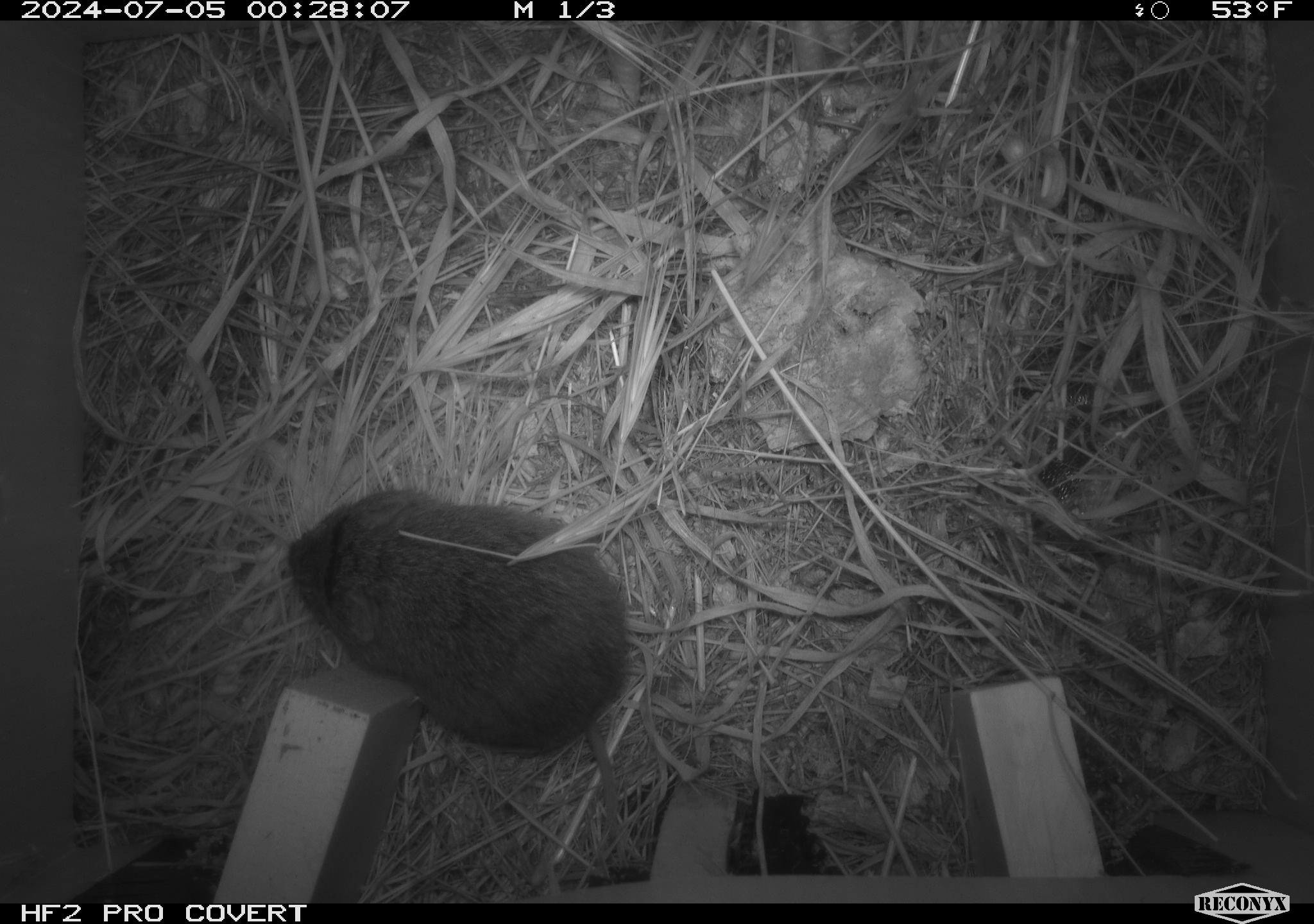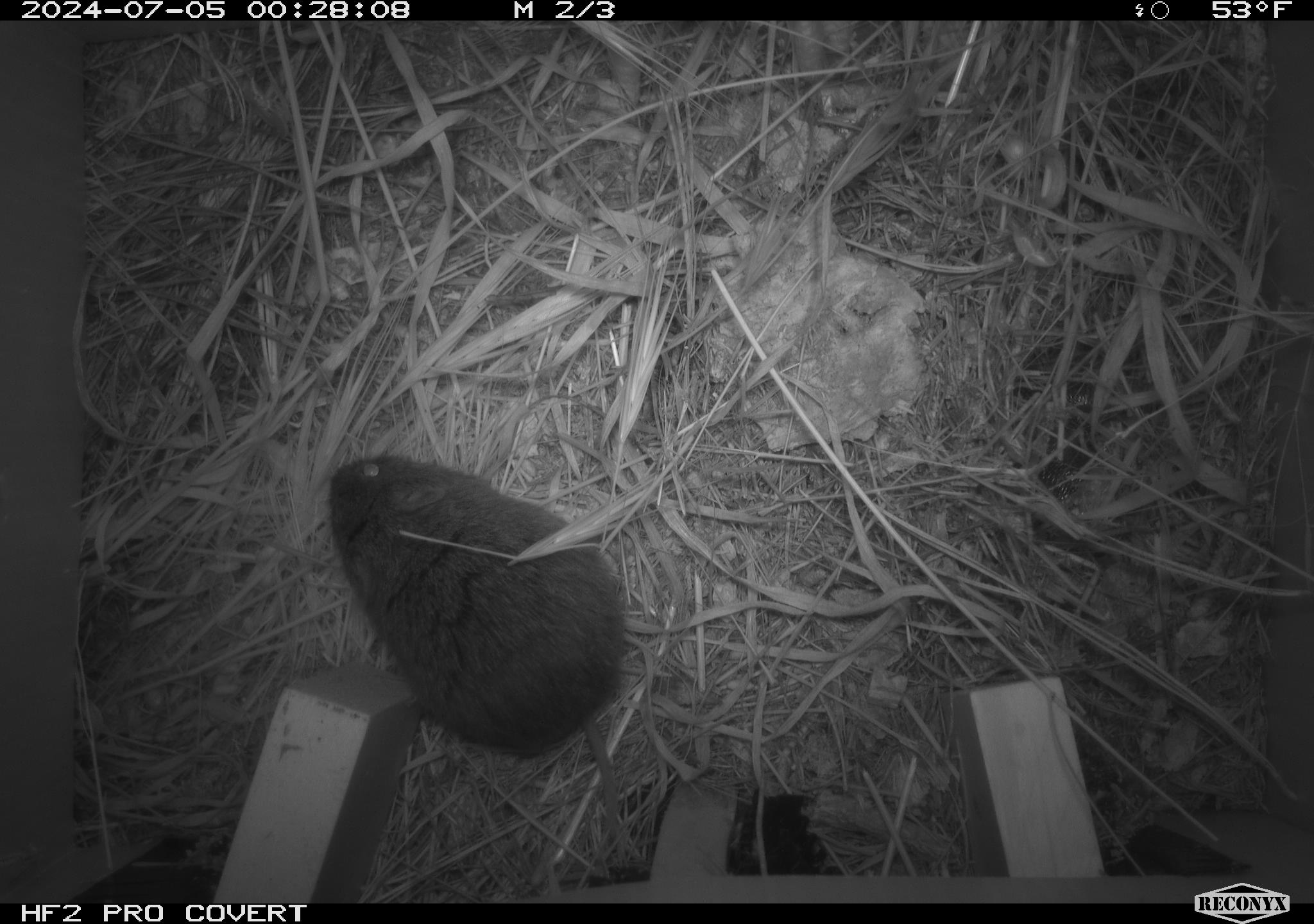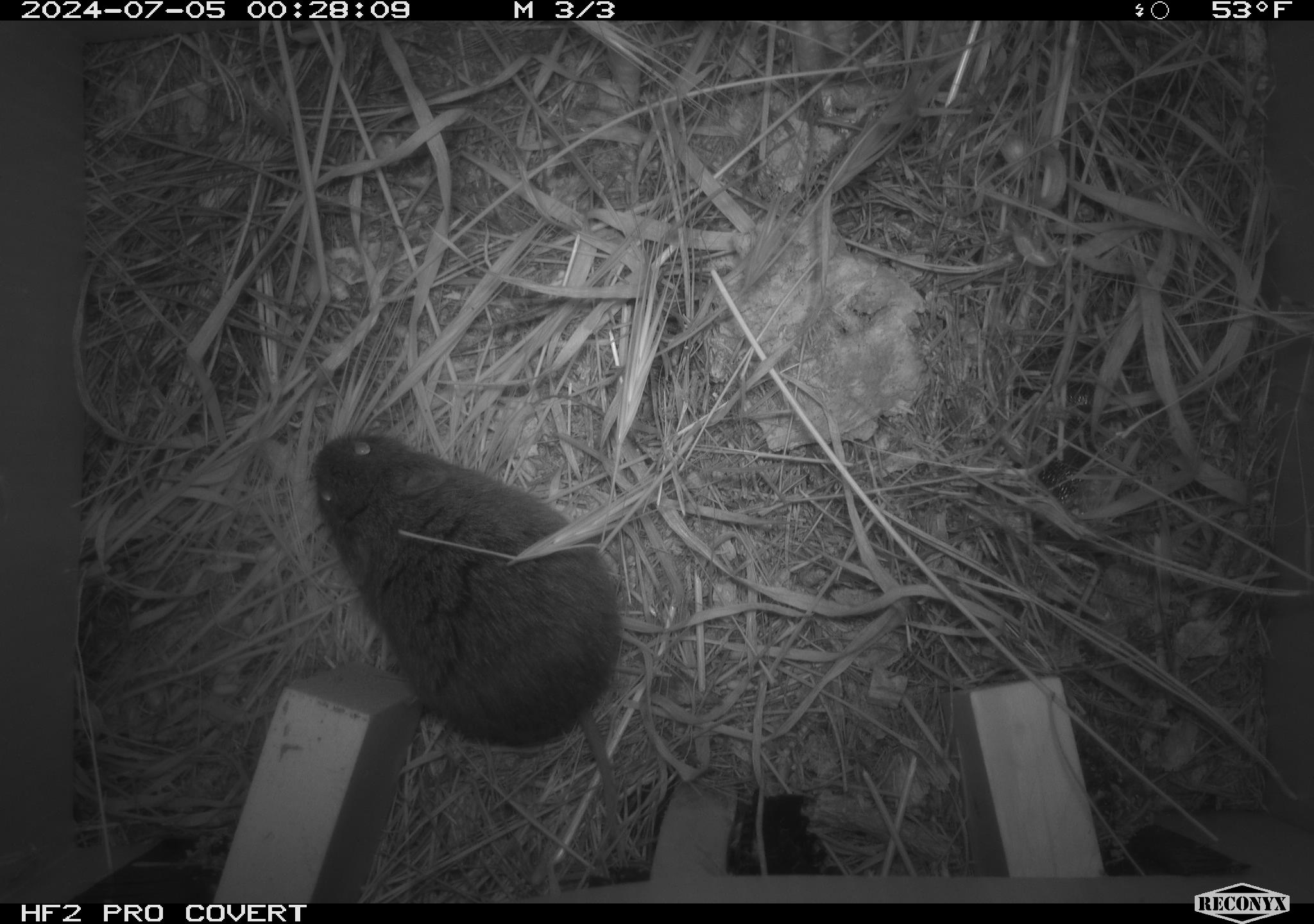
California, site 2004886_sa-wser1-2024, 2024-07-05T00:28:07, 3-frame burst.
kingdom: Animalia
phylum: Chordata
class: Mammalia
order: Rodentia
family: Cricetidae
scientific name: Arvicolinae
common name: voles, lemmings, and muskrats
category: arvicolinae subfamily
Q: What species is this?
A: Arvicolinae subfamily (voles, lemmings, and muskrats) (Arvicolinae).